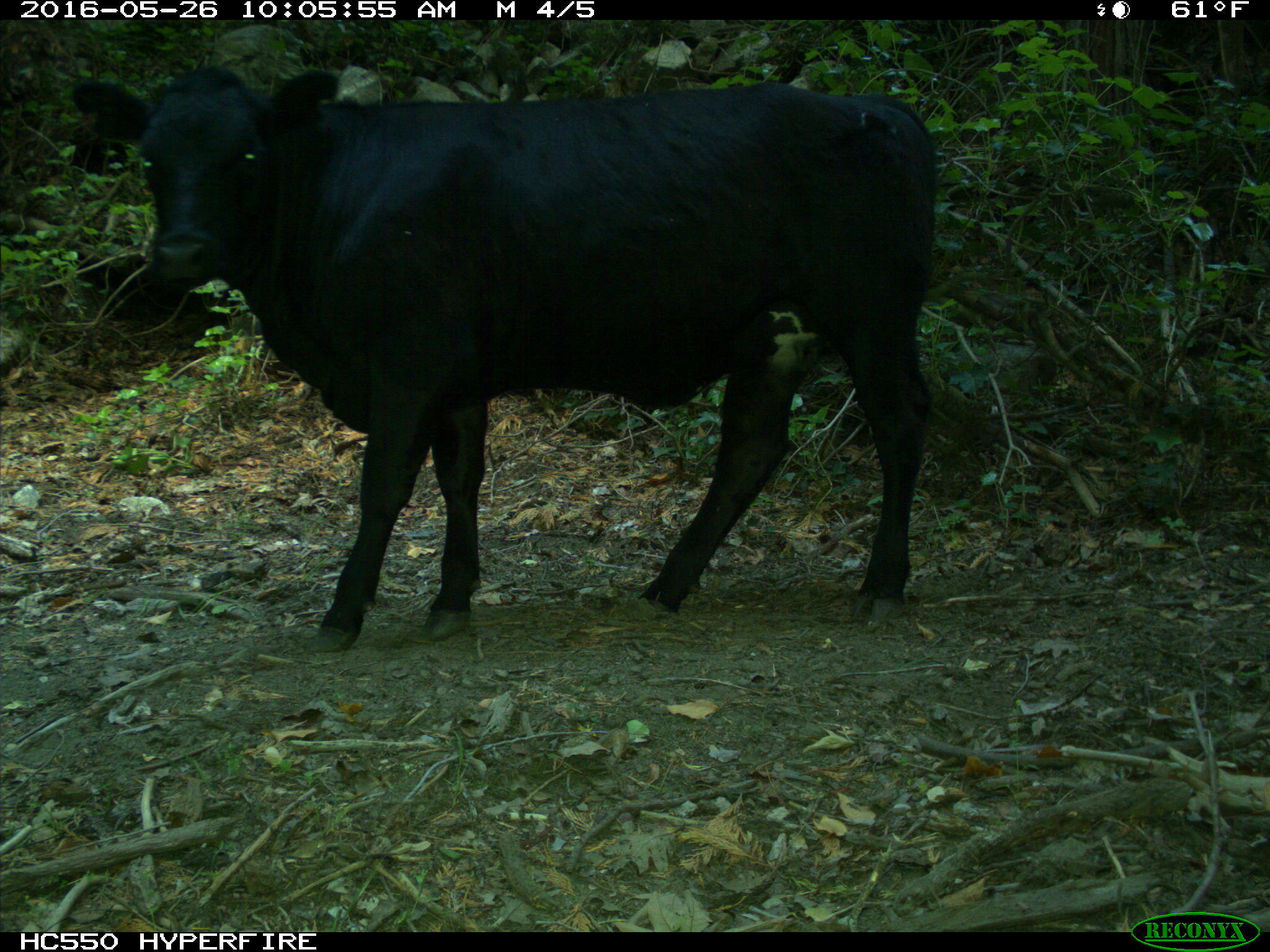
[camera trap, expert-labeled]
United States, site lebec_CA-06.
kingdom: Animalia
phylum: Chordata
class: Mammalia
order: Artiodactyla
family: Bovidae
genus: Bos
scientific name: Bos taurus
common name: domestic cow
Bos taurus (domestic cow).